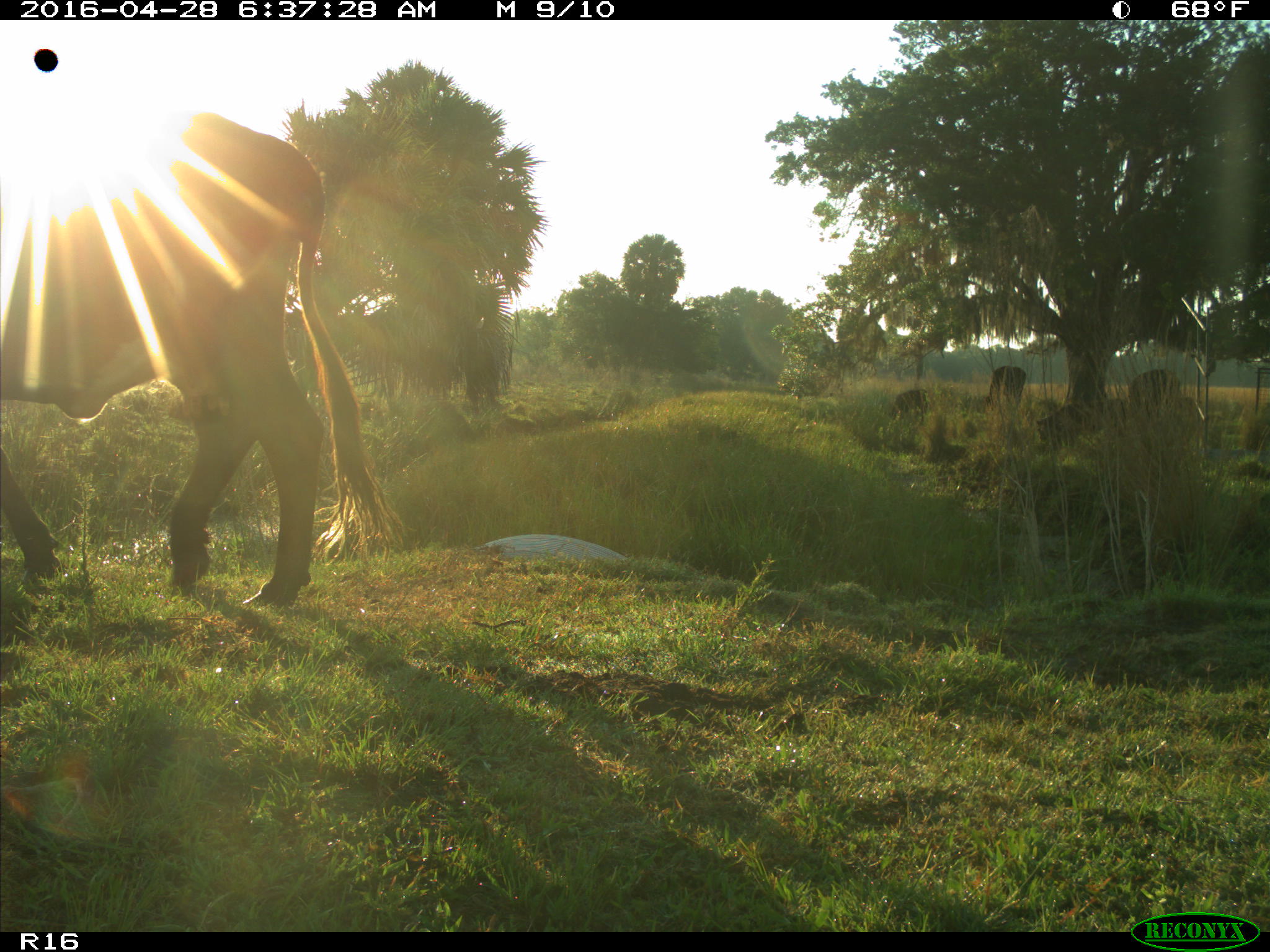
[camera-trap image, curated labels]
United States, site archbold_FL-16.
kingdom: Animalia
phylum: Chordata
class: Mammalia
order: Artiodactyla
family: Bovidae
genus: Bos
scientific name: Bos taurus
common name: domestic cow